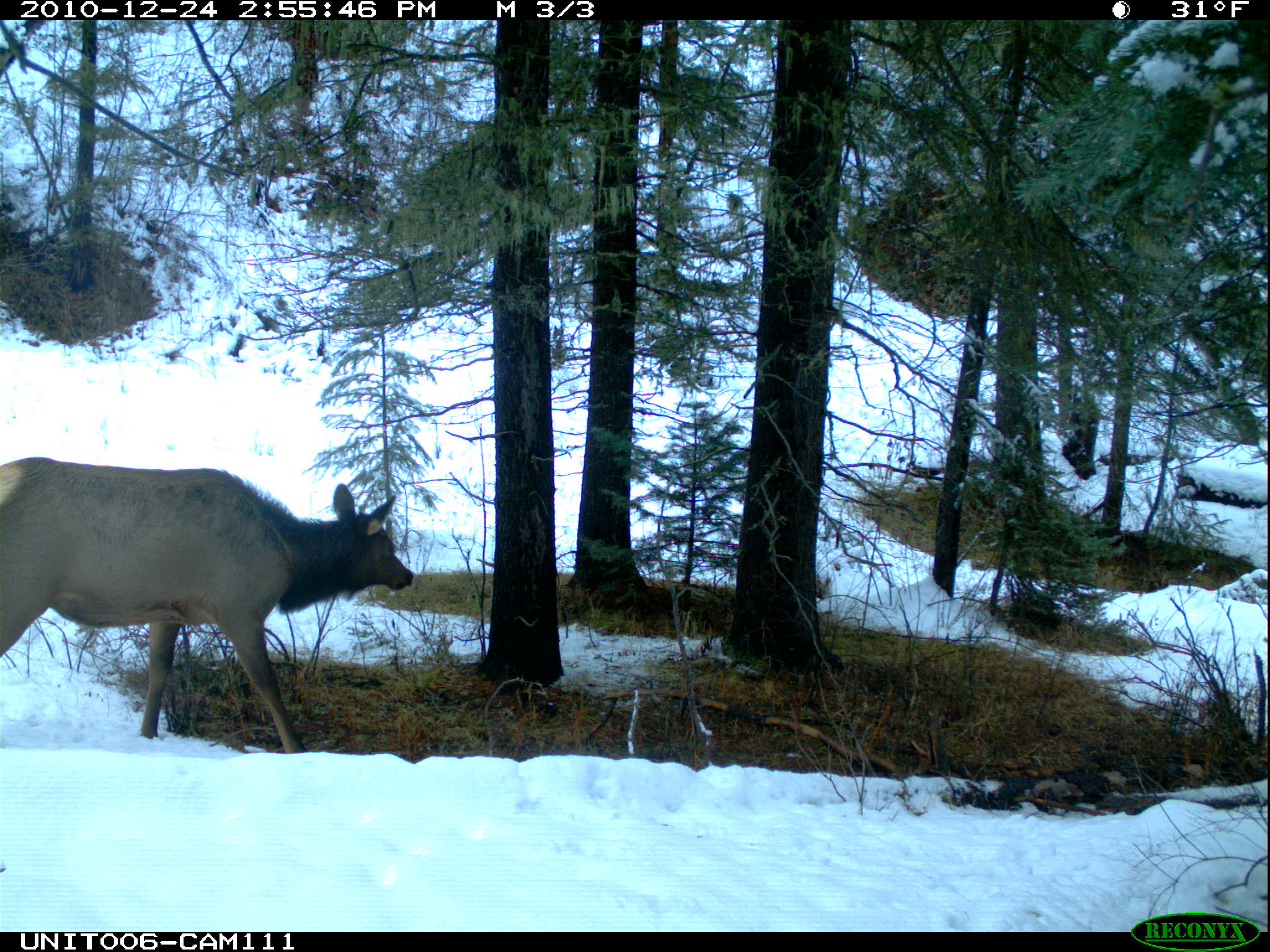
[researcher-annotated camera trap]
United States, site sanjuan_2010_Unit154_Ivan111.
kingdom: Animalia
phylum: Chordata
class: Mammalia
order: Artiodactyla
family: Cervidae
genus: Cervus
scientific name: Cervus elaphus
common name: red deer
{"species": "Cervus elaphus (red deer)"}